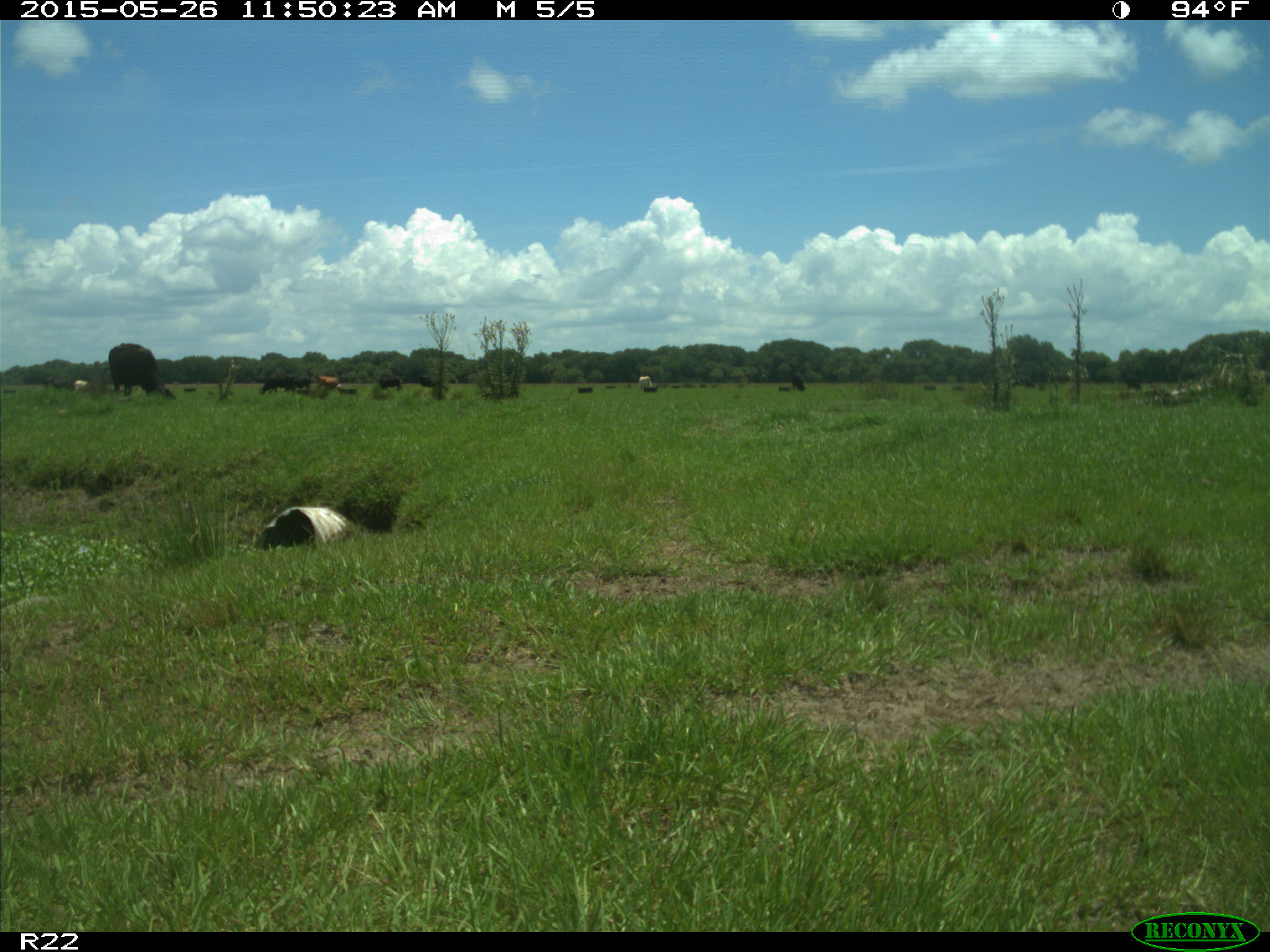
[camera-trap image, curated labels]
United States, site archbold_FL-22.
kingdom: Animalia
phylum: Chordata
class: Mammalia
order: Artiodactyla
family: Bovidae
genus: Bos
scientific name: Bos taurus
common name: domestic cow